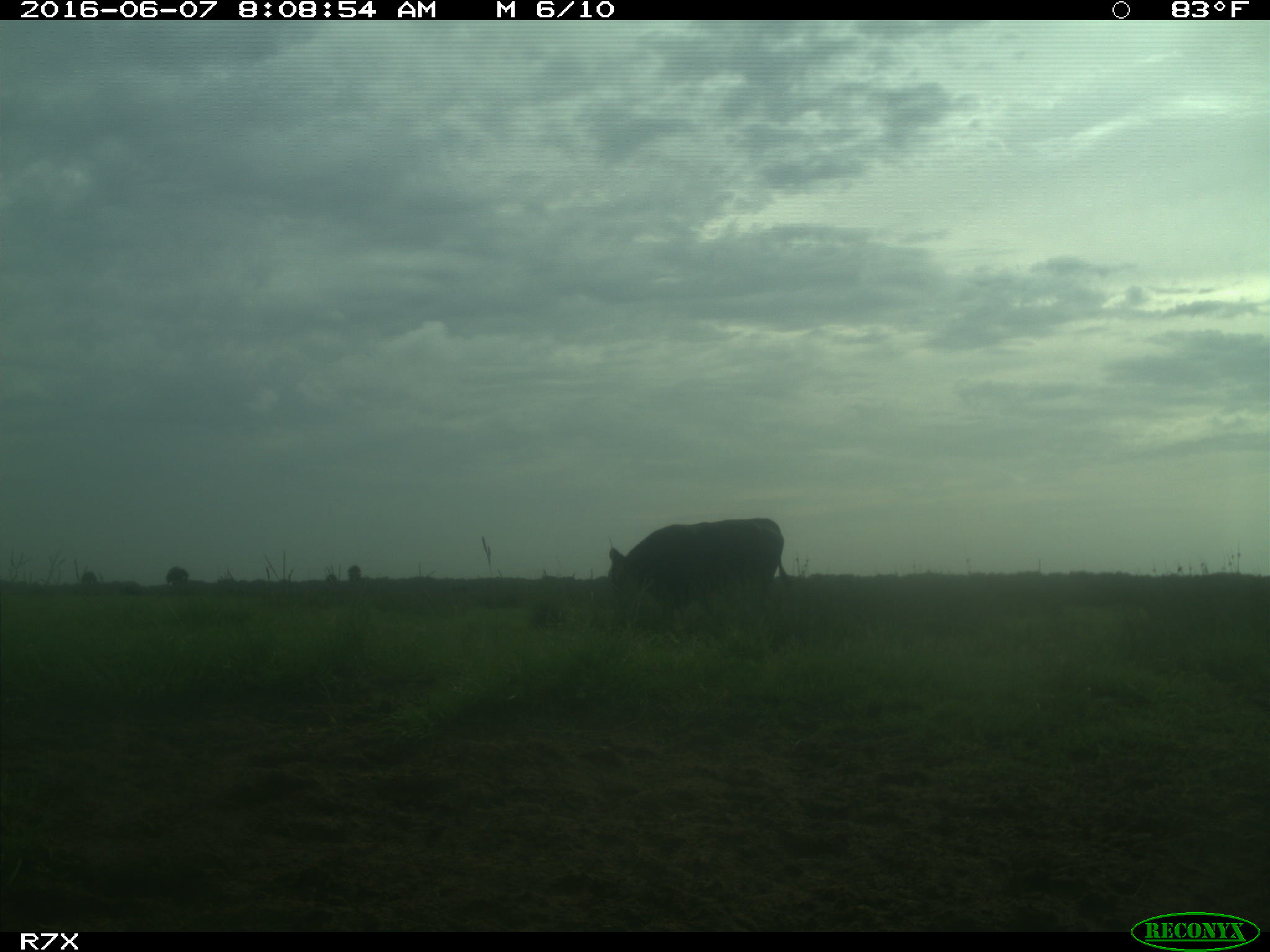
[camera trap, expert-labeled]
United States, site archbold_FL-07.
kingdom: Animalia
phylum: Chordata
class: Mammalia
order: Artiodactyla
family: Bovidae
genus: Bos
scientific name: Bos taurus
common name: domestic cow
Bos taurus (domestic cow).